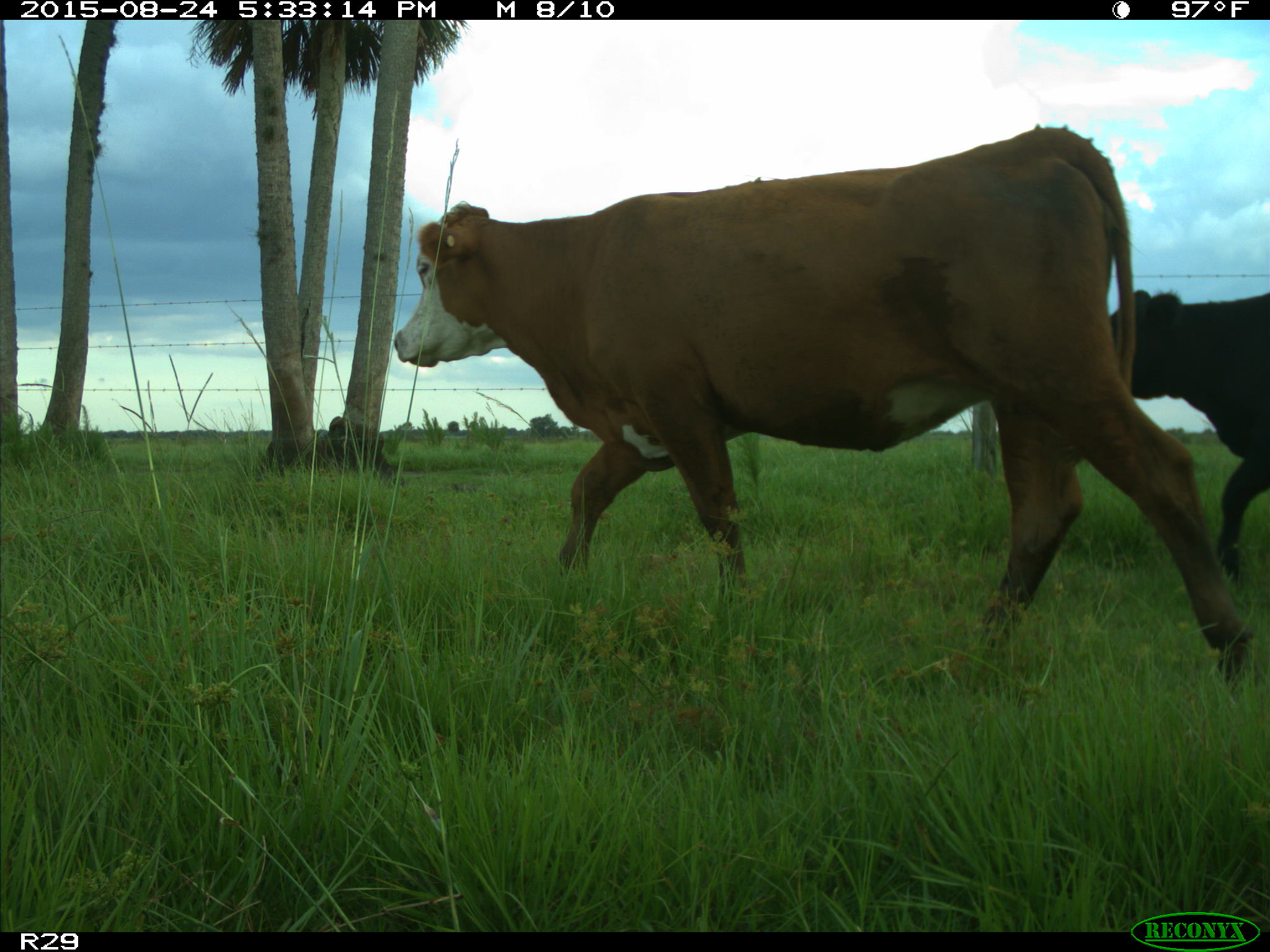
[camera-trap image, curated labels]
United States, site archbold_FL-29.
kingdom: Animalia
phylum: Chordata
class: Mammalia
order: Artiodactyla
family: Bovidae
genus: Bos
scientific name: Bos taurus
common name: domestic cow